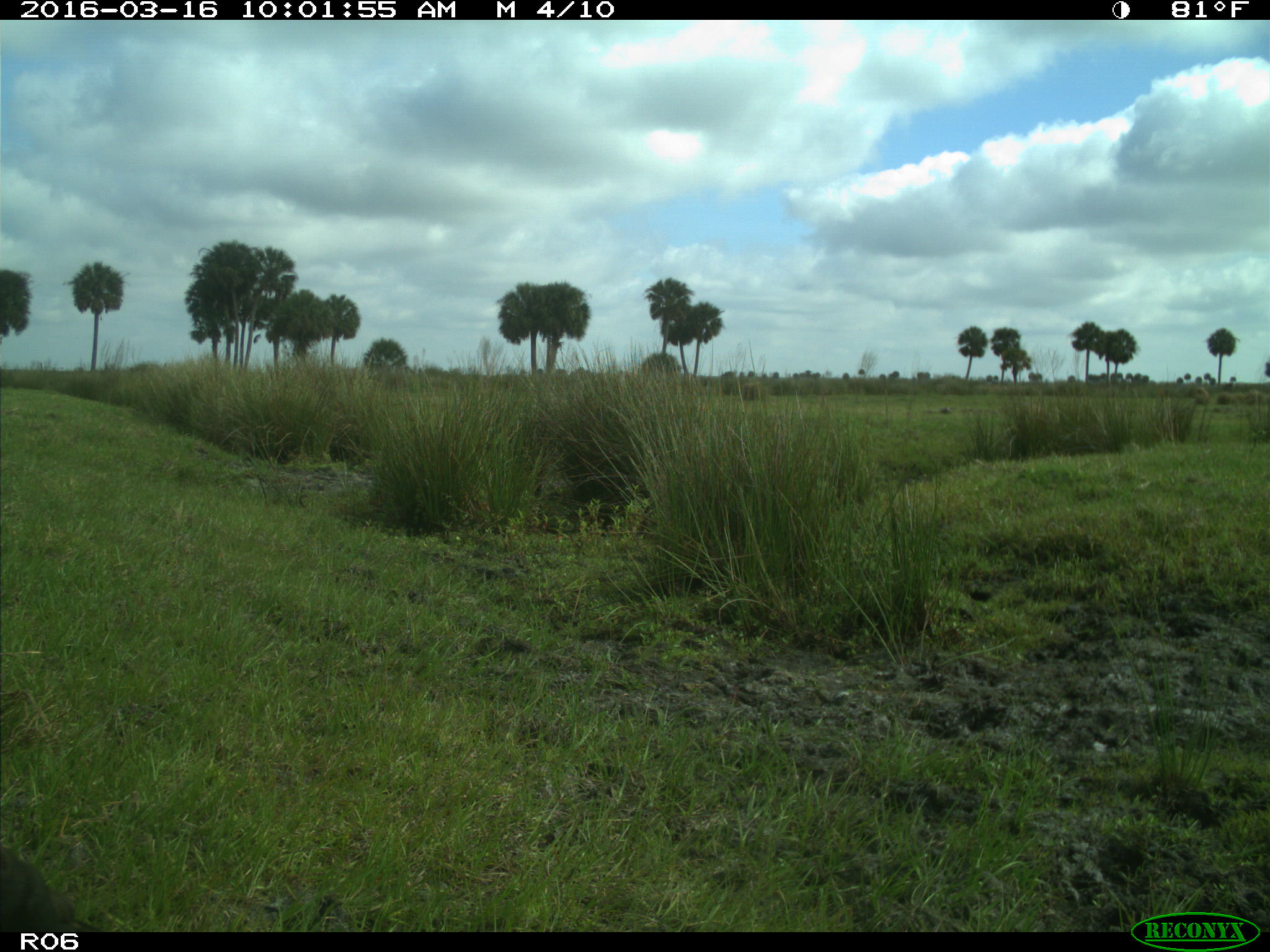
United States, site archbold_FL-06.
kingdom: Animalia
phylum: Chordata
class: Mammalia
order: Artiodactyla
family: Bovidae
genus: Bos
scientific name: Bos taurus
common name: domestic cow